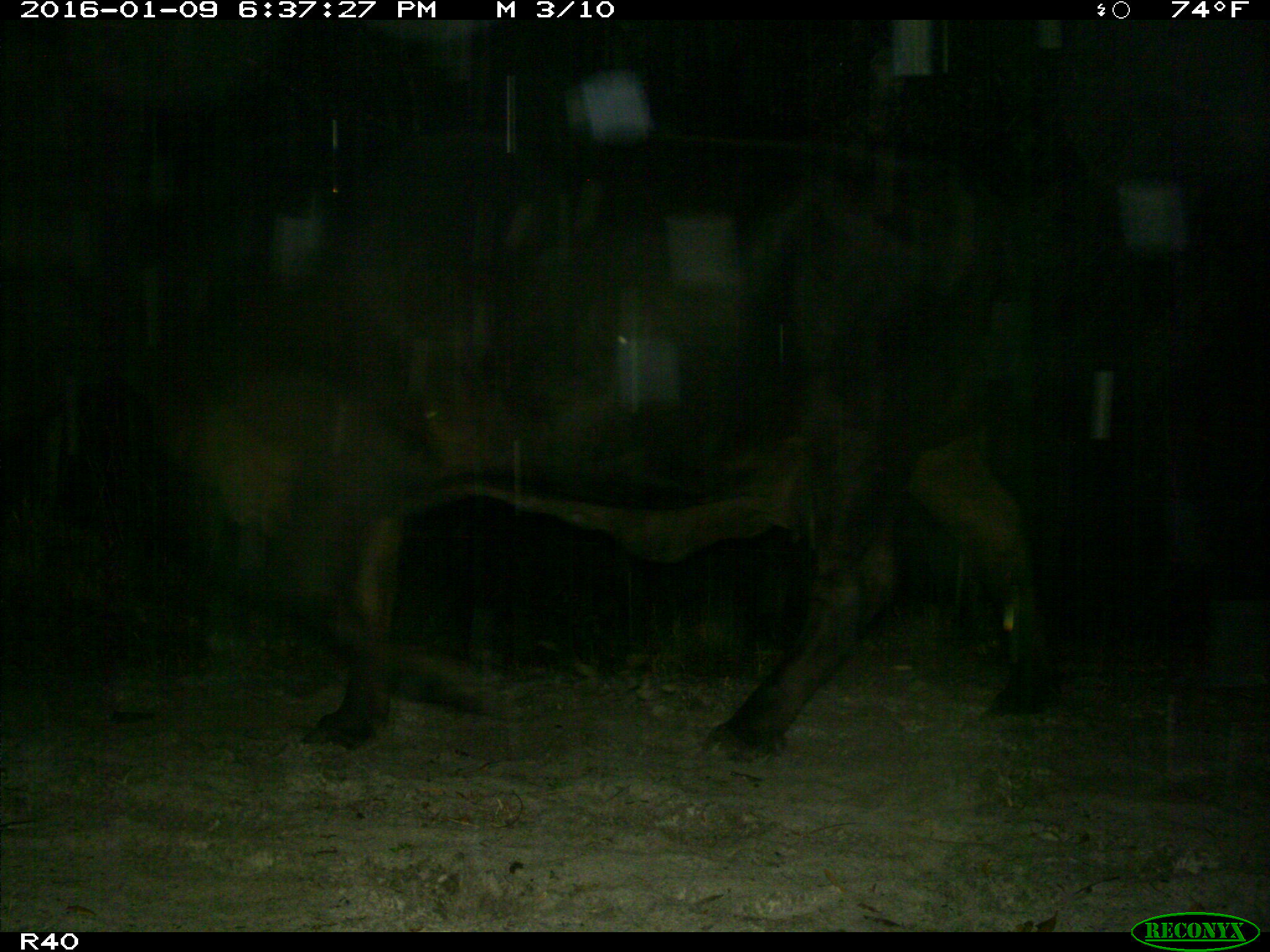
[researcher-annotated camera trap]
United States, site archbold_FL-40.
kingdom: Animalia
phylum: Chordata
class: Mammalia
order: Artiodactyla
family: Bovidae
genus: Bos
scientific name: Bos taurus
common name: domestic cow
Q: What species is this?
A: Bos taurus (domestic cow).